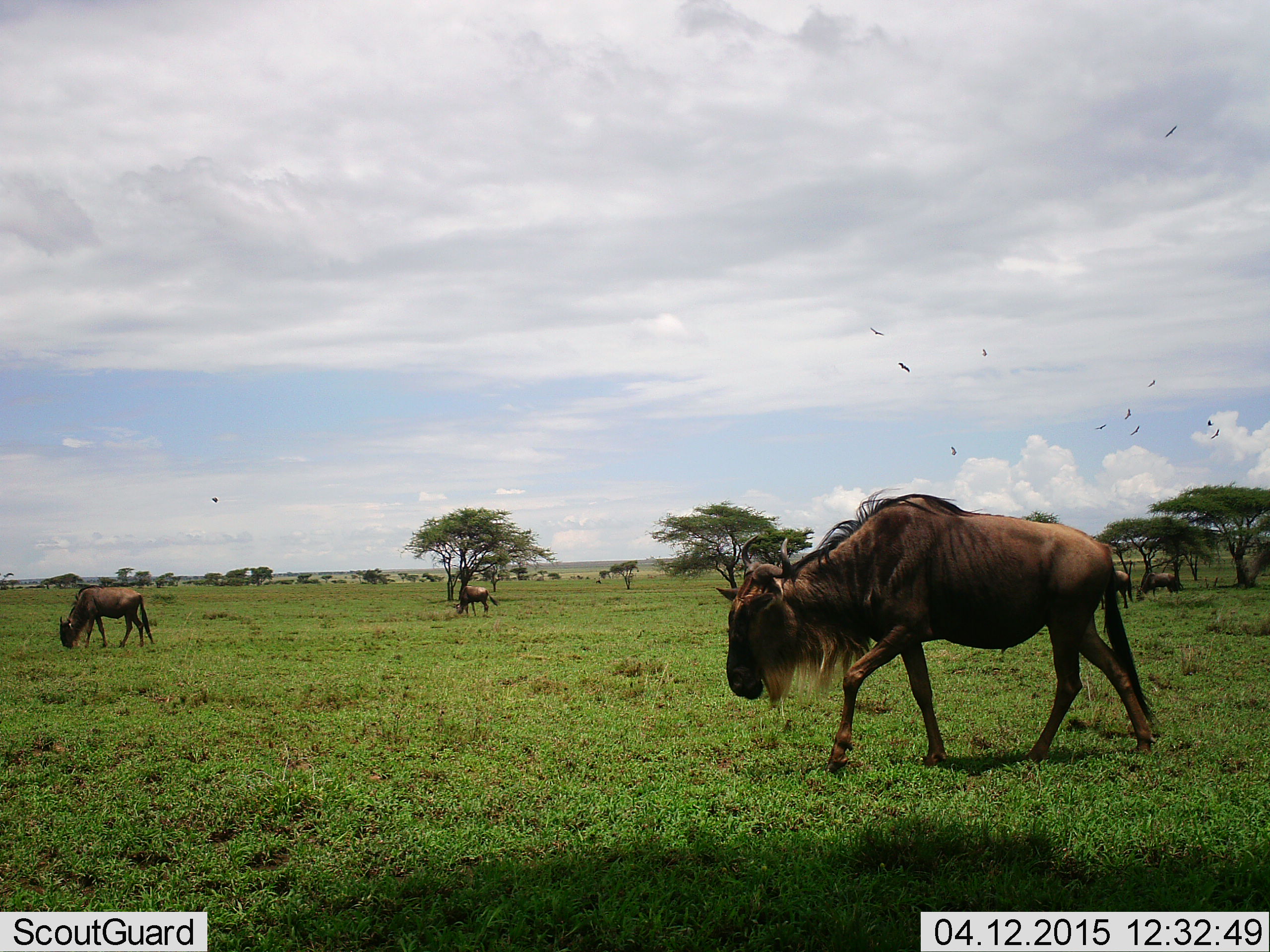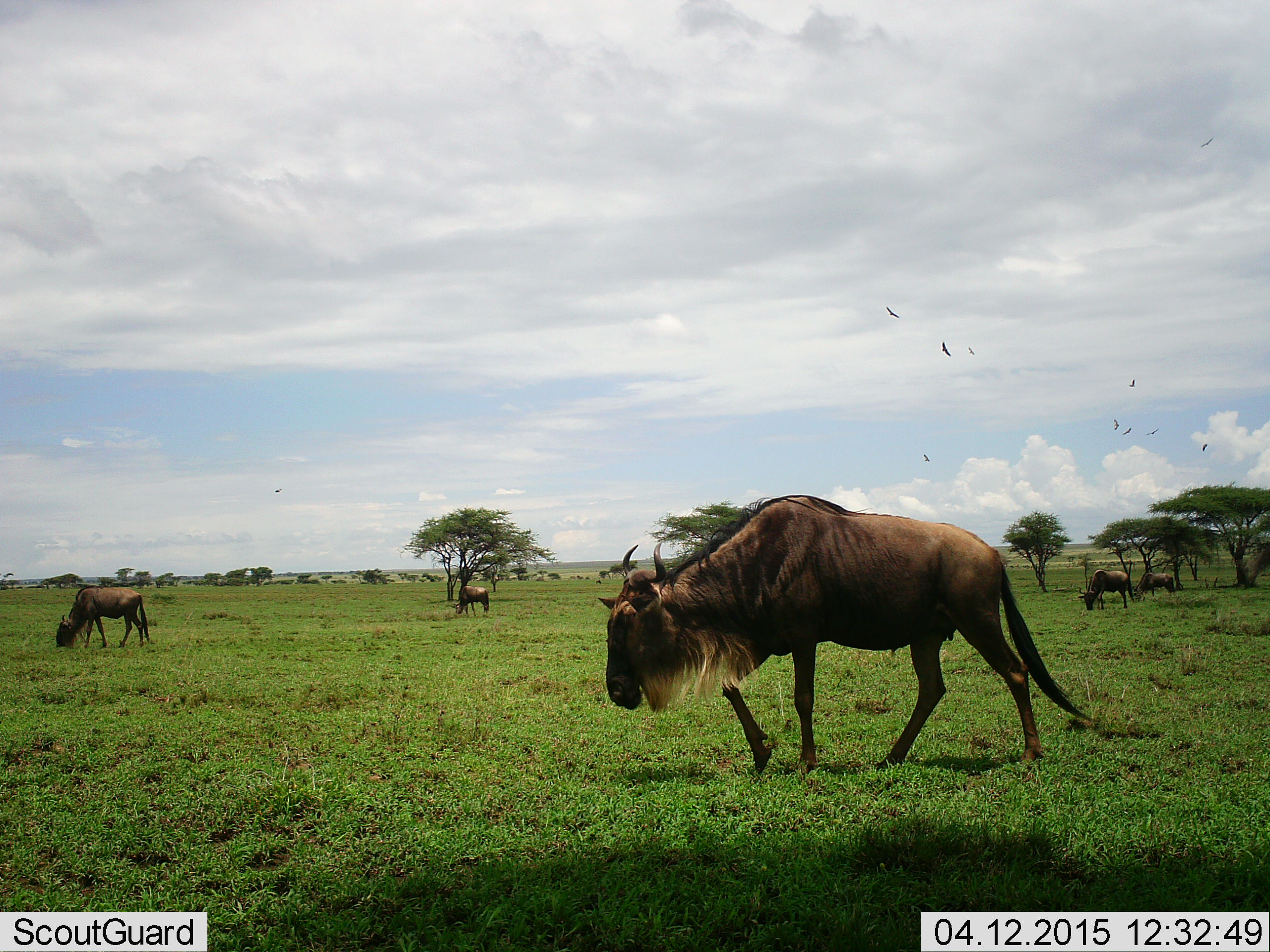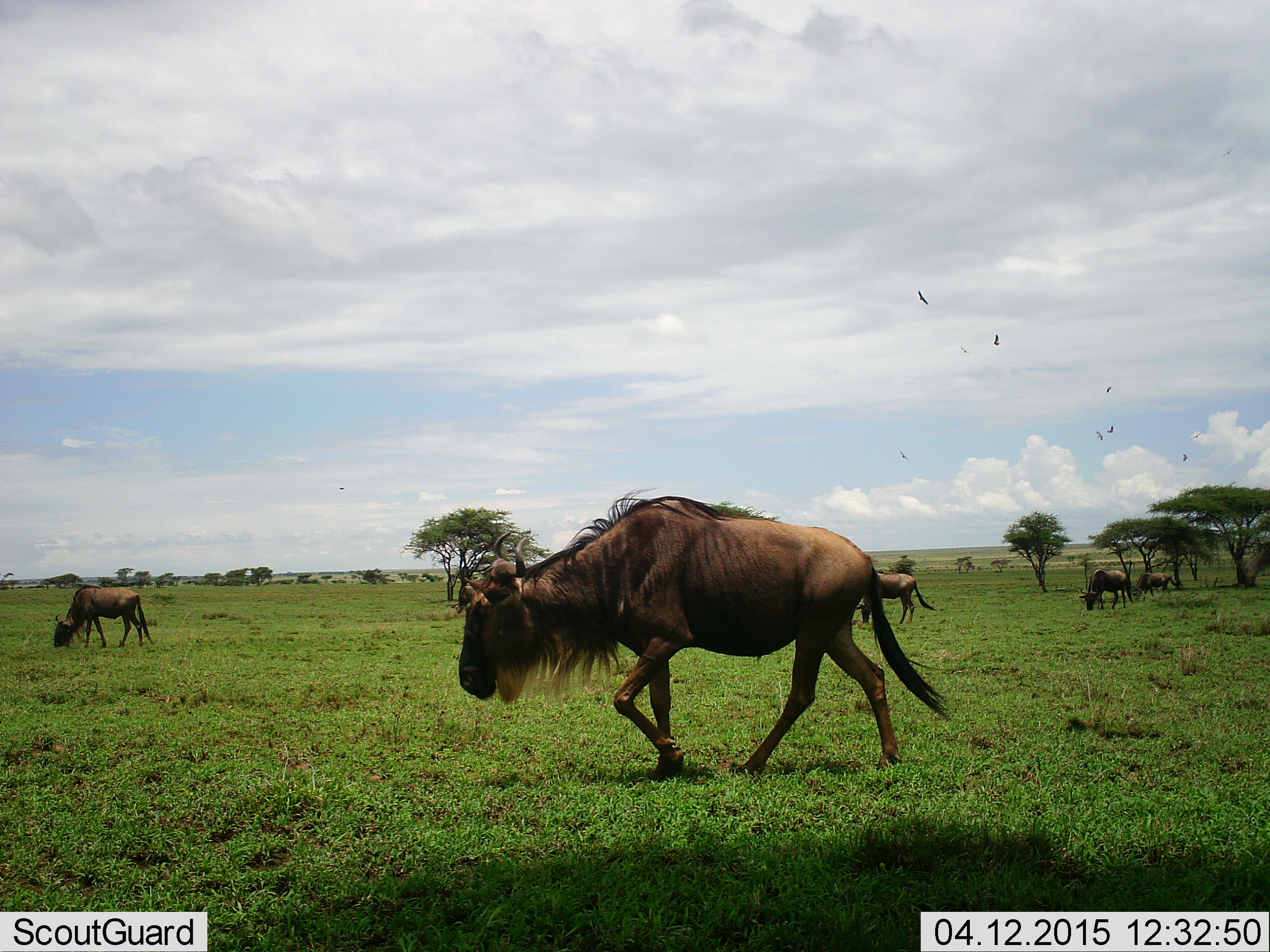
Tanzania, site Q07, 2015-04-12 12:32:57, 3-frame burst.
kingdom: Animalia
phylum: Chordata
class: Aves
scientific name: Aves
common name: bird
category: otherbird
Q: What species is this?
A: Otherbird (bird) (Aves).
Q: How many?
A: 11-50.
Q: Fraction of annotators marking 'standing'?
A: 0%.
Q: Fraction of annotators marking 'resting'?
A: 0%.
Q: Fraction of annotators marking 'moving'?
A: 100%.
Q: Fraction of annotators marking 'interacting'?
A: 0%.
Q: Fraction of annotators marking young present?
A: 0%.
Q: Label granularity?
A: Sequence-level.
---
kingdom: Animalia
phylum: Chordata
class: Mammalia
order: Artiodactyla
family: Bovidae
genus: Connochaetes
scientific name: Connochaetes taurinus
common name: blue wildebeest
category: wildebeest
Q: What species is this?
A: Wildebeest (blue wildebeest) (Connochaetes taurinus).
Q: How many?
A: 6.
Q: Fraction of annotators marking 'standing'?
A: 40%.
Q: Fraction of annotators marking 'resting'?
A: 5%.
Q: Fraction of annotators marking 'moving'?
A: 85%.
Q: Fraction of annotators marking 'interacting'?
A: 0%.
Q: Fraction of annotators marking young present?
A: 0%.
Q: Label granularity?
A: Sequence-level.